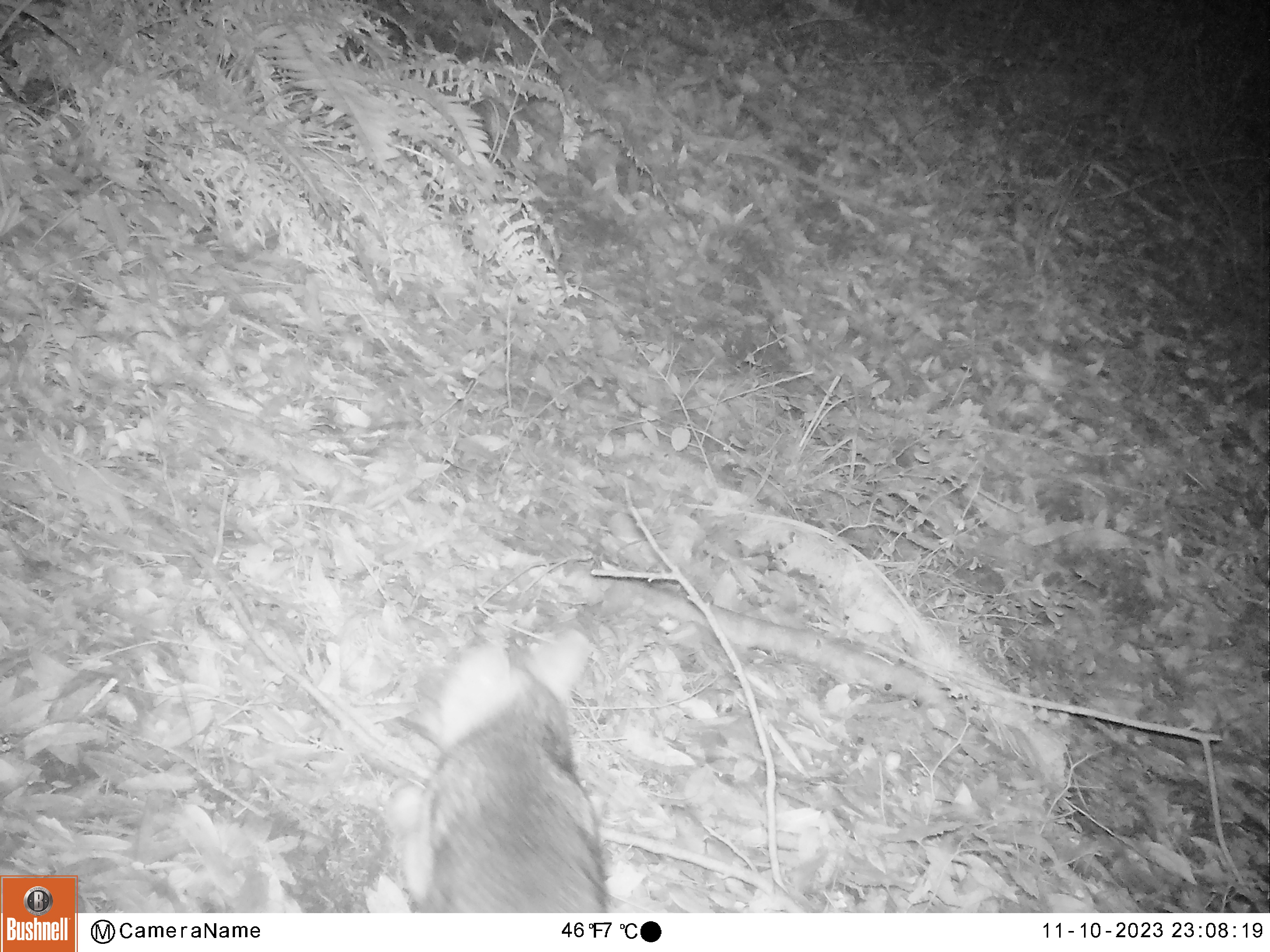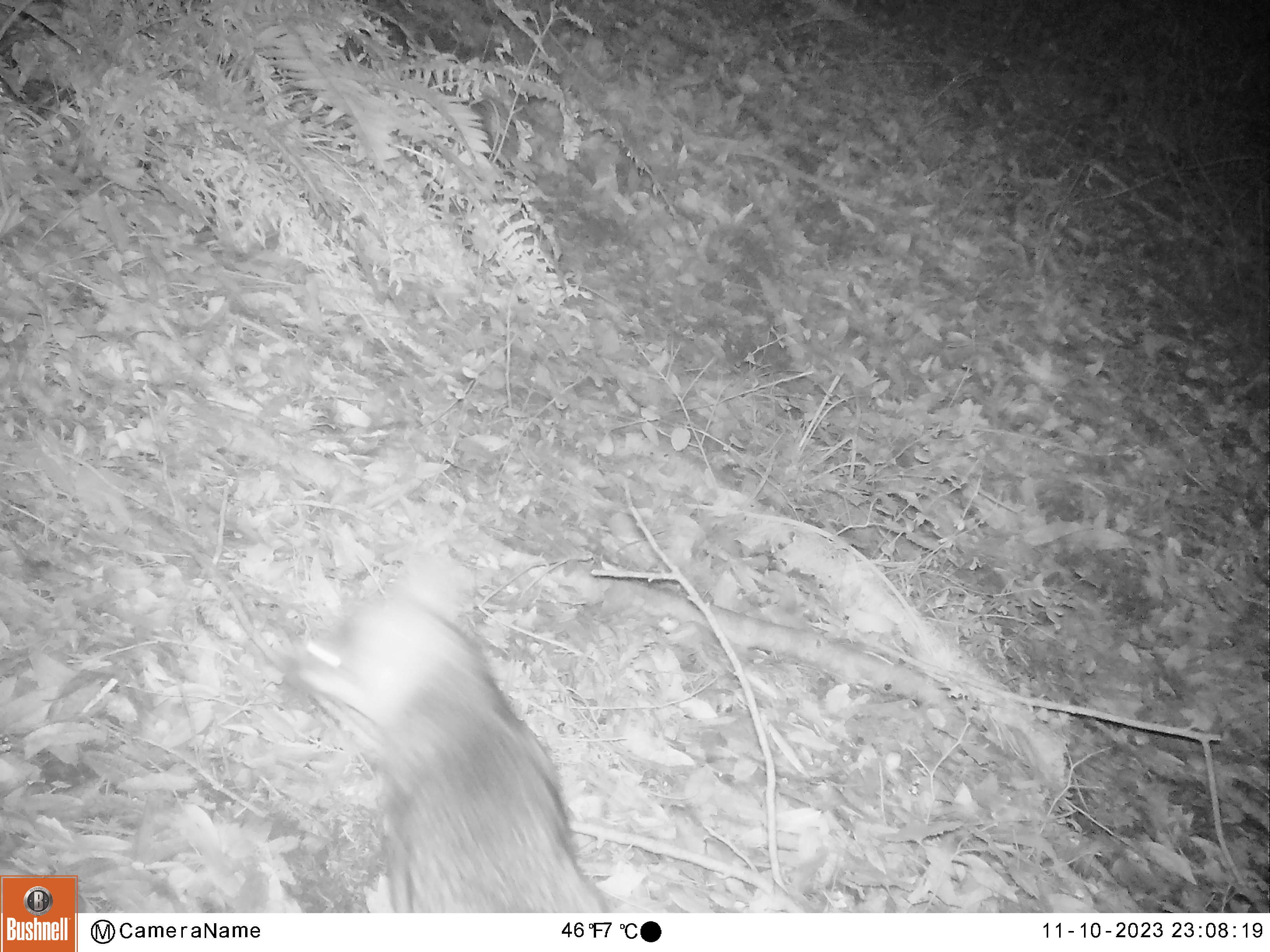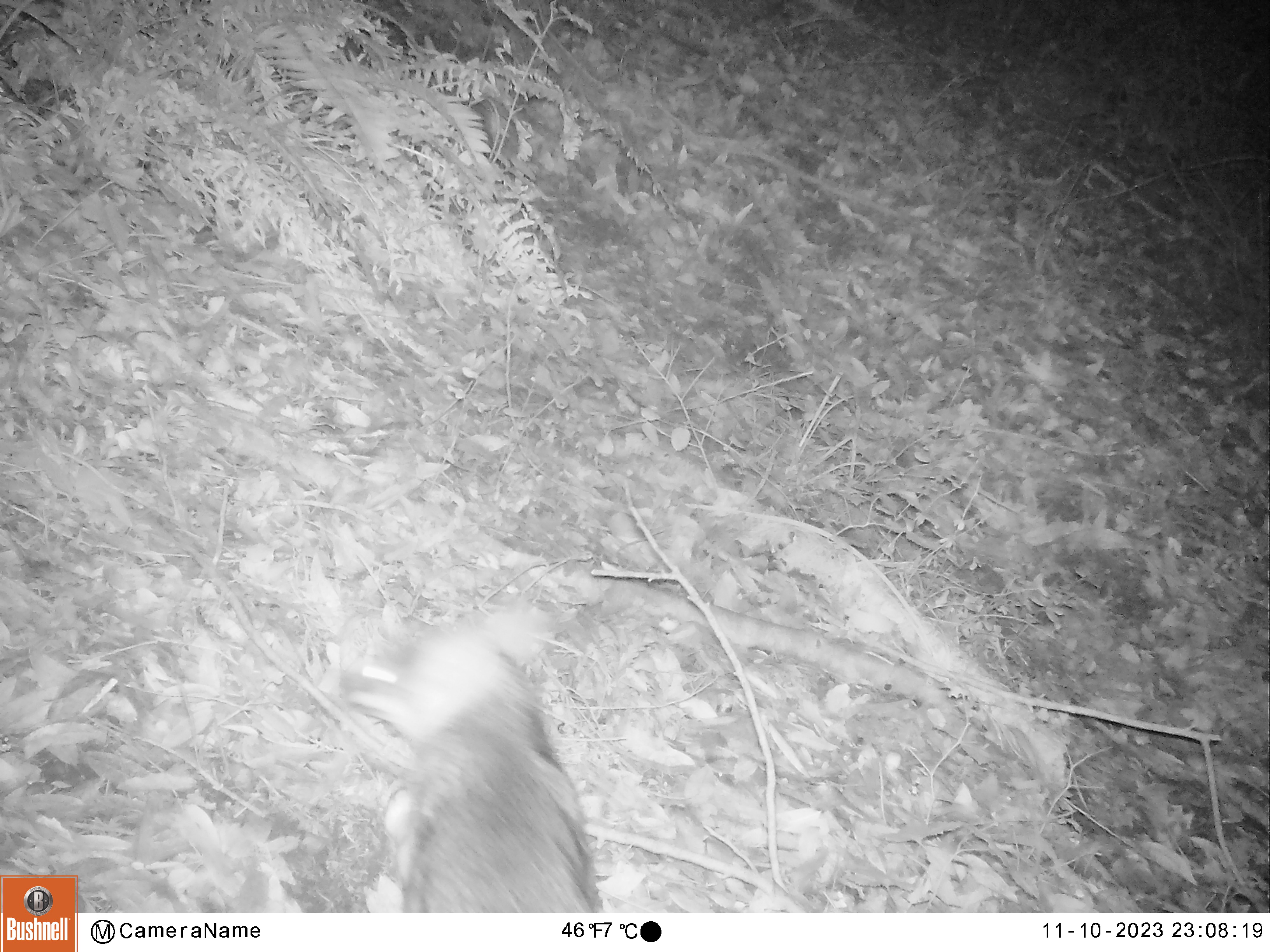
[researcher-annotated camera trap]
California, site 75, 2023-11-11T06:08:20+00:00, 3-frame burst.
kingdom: Animalia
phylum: Chordata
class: Mammalia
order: Carnivora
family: Canidae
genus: Urocyon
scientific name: Urocyon cinereoargenteus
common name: gray fox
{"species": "gray fox (Urocyon cinereoargenteus)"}